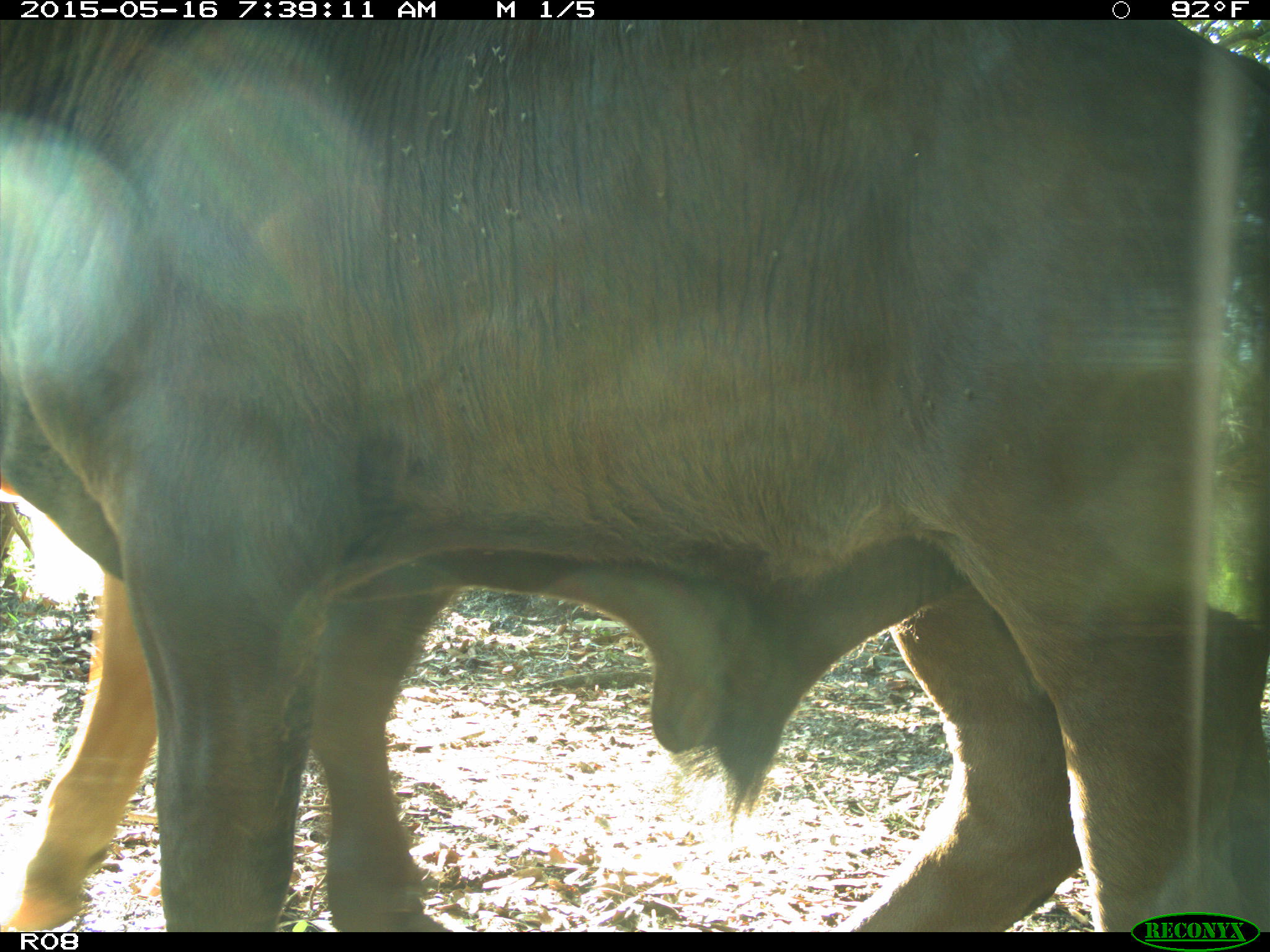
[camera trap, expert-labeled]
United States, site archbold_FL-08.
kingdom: Animalia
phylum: Chordata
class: Mammalia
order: Artiodactyla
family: Bovidae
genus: Bos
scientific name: Bos taurus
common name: domestic cow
Bos taurus (domestic cow).